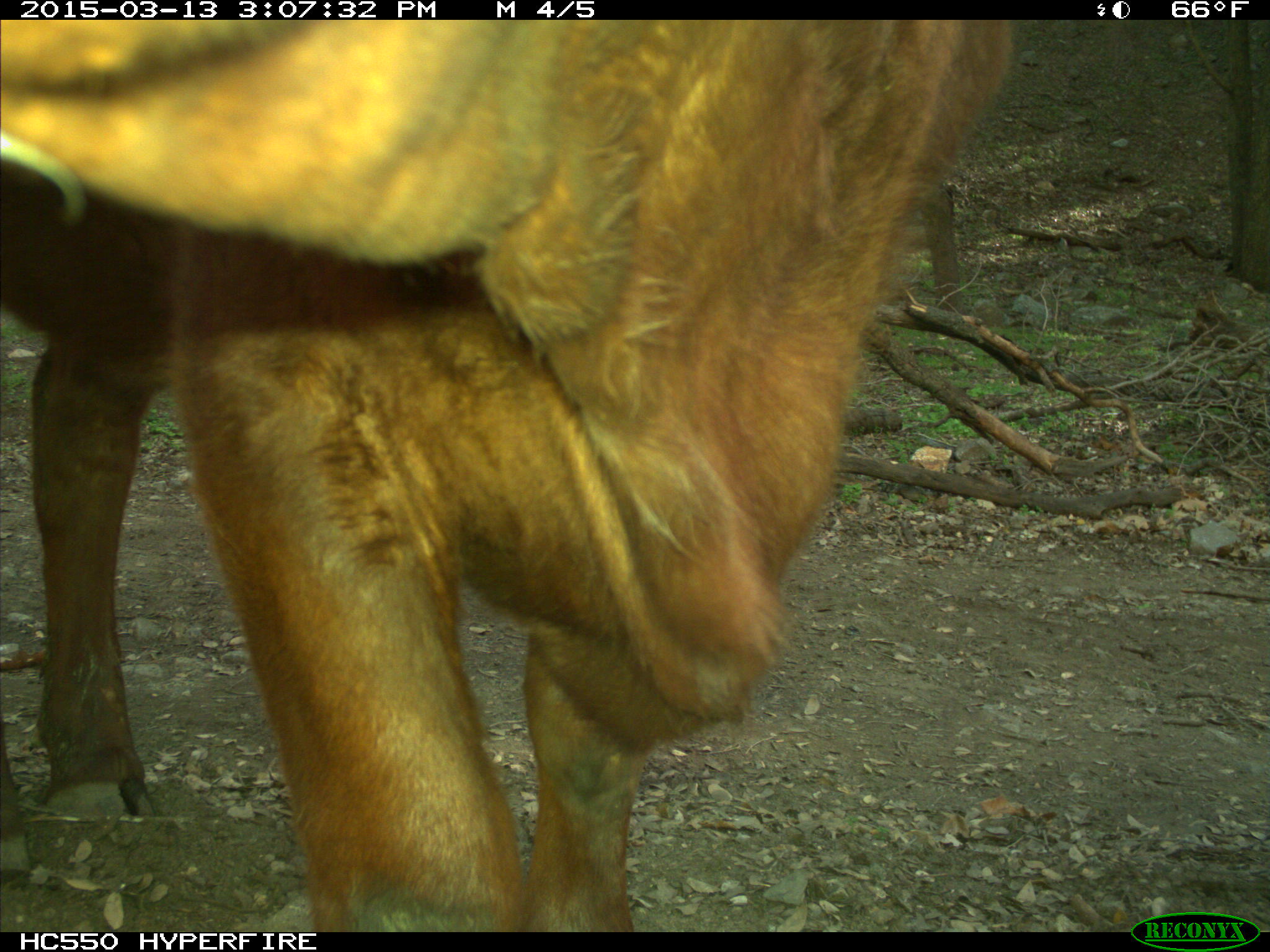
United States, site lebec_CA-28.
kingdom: Animalia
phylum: Chordata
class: Mammalia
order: Artiodactyla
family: Bovidae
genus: Bos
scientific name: Bos taurus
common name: domestic cow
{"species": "Bos taurus (domestic cow)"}